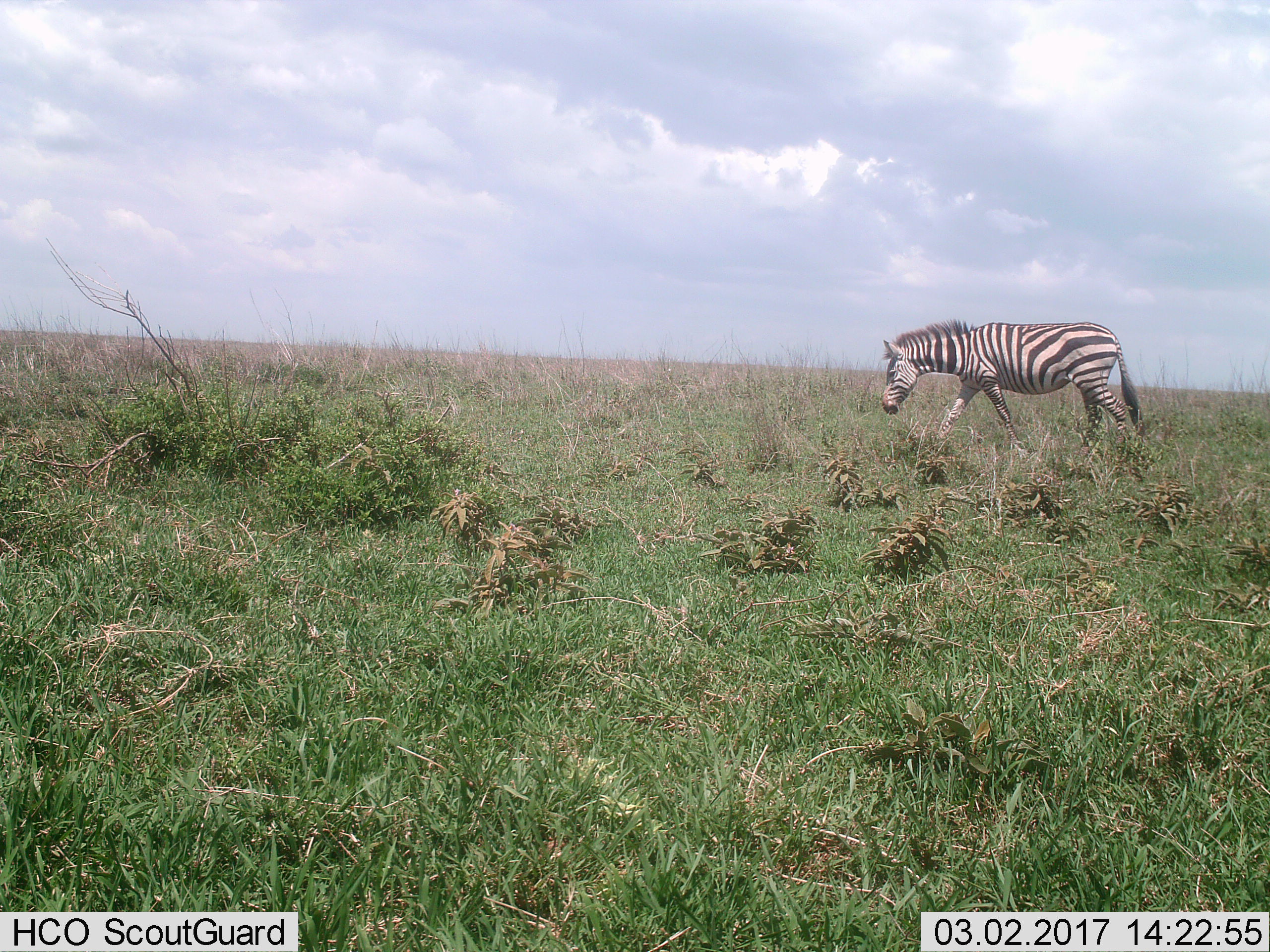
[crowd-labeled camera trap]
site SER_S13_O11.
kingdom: Animalia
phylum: Chordata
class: Mammalia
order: Perissodactyla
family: Equidae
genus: Equus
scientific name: Equus quagga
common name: plains zebra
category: zebraplains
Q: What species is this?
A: Zebraplains (plains zebra) (Equus quagga).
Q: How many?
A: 1.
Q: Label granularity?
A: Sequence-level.